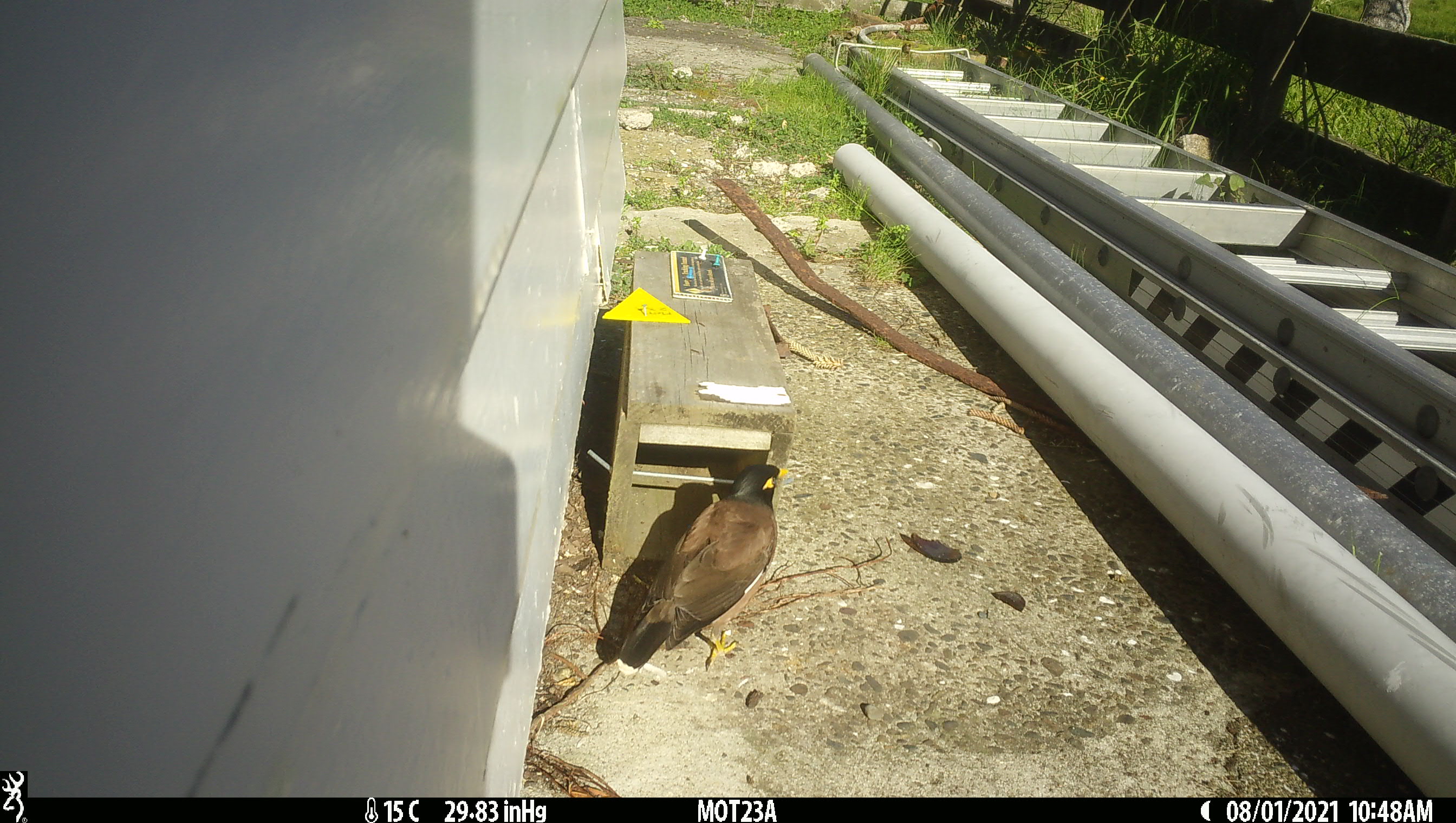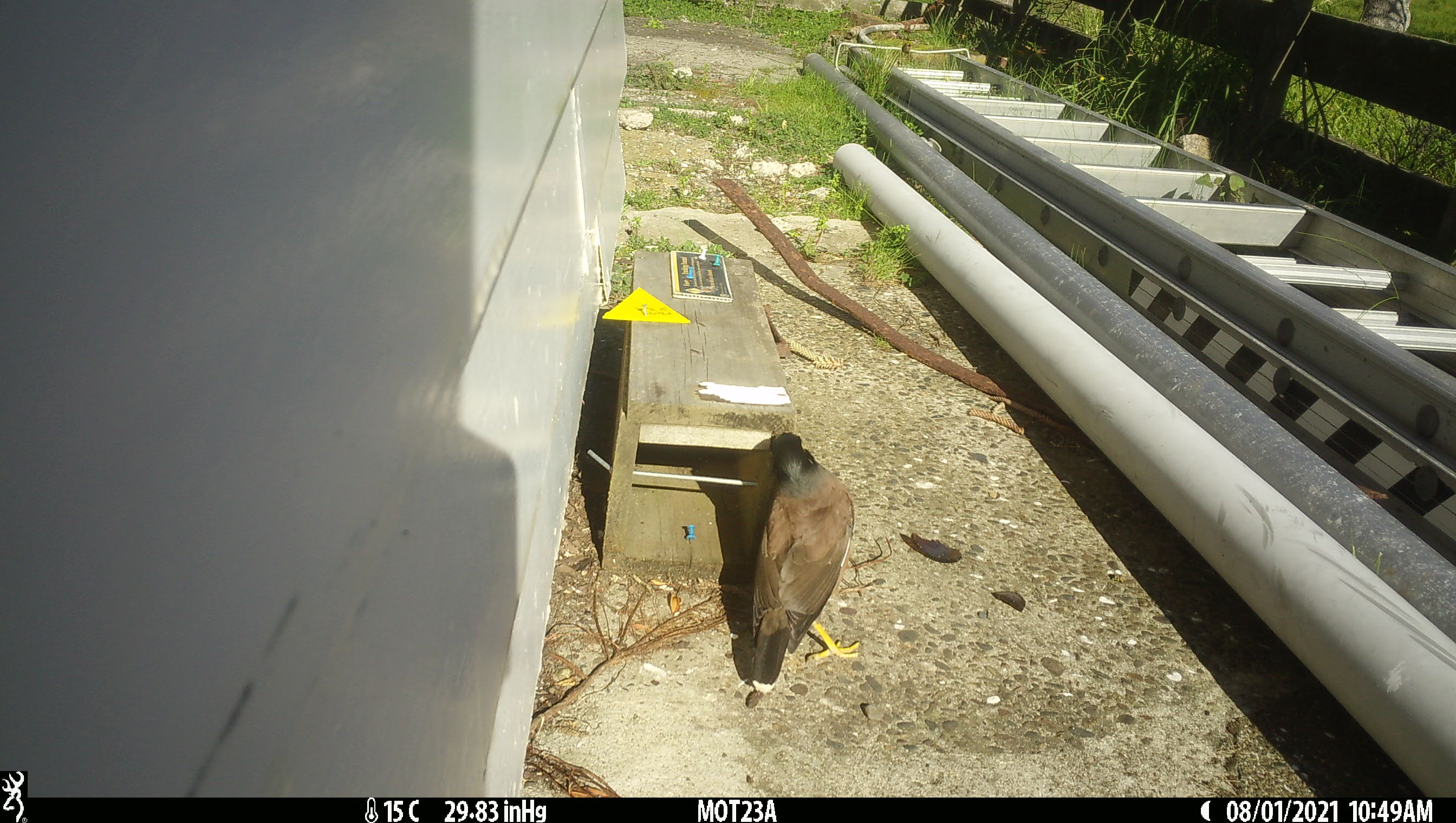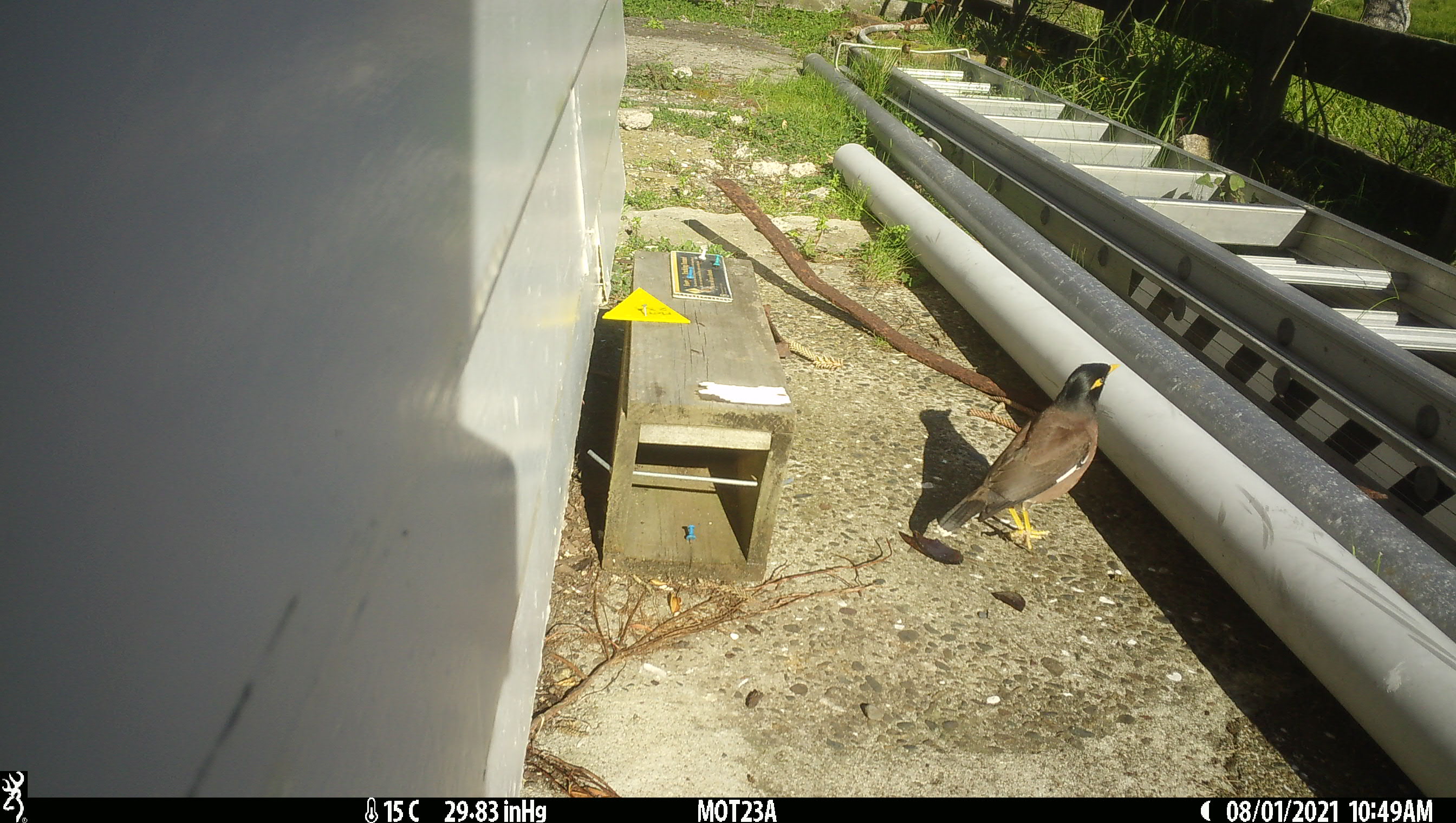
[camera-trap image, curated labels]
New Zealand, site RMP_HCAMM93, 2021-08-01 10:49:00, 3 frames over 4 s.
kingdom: Animalia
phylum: Chordata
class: Aves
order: Passeriformes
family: Sturnidae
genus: Acridotheres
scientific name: Acridotheres tristis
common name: common myna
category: myna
Myna (common myna) (Acridotheres tristis).